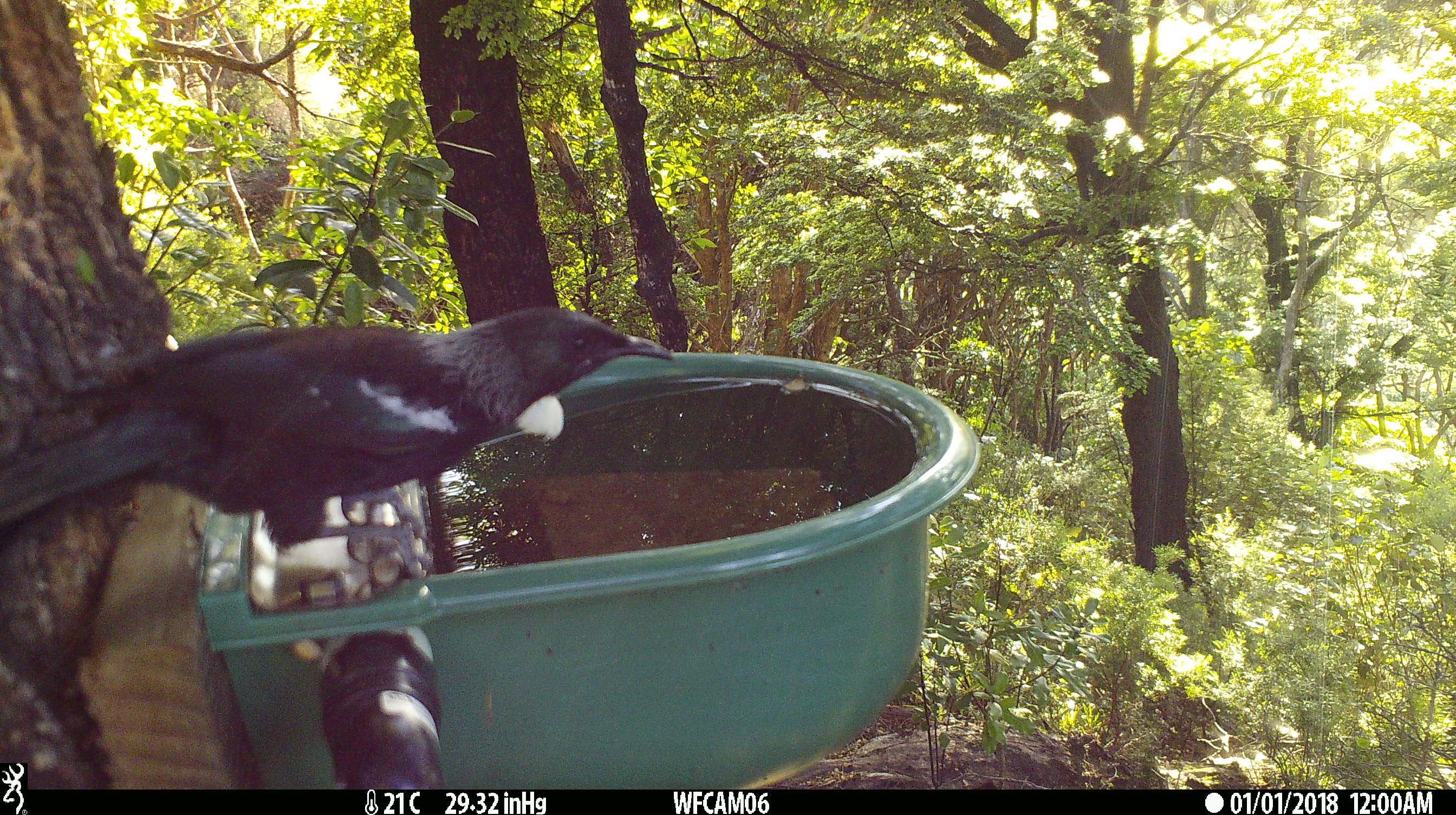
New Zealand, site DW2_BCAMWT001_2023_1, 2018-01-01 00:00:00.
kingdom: Animalia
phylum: Chordata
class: Aves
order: Passeriformes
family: Meliphagidae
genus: Prosthemadera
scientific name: Prosthemadera novaeseelandiae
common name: tui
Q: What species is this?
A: Tui (Prosthemadera novaeseelandiae).